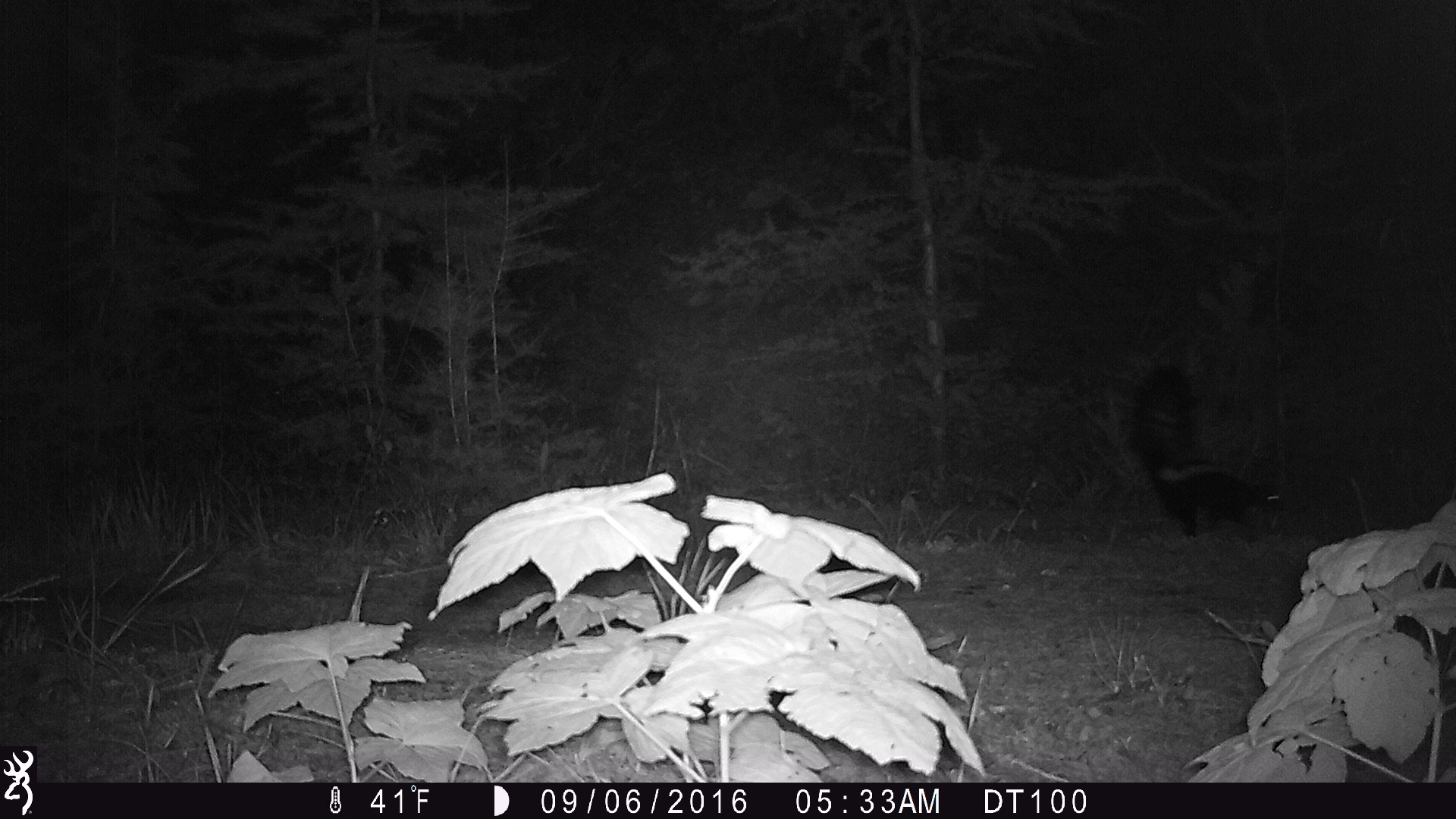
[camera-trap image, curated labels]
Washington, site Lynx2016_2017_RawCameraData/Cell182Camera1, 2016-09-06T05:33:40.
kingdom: Animalia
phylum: Chordata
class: Mammalia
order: Carnivora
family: Mephitidae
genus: Mephitis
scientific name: Mephitis mephitis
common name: striped skunk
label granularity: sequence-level